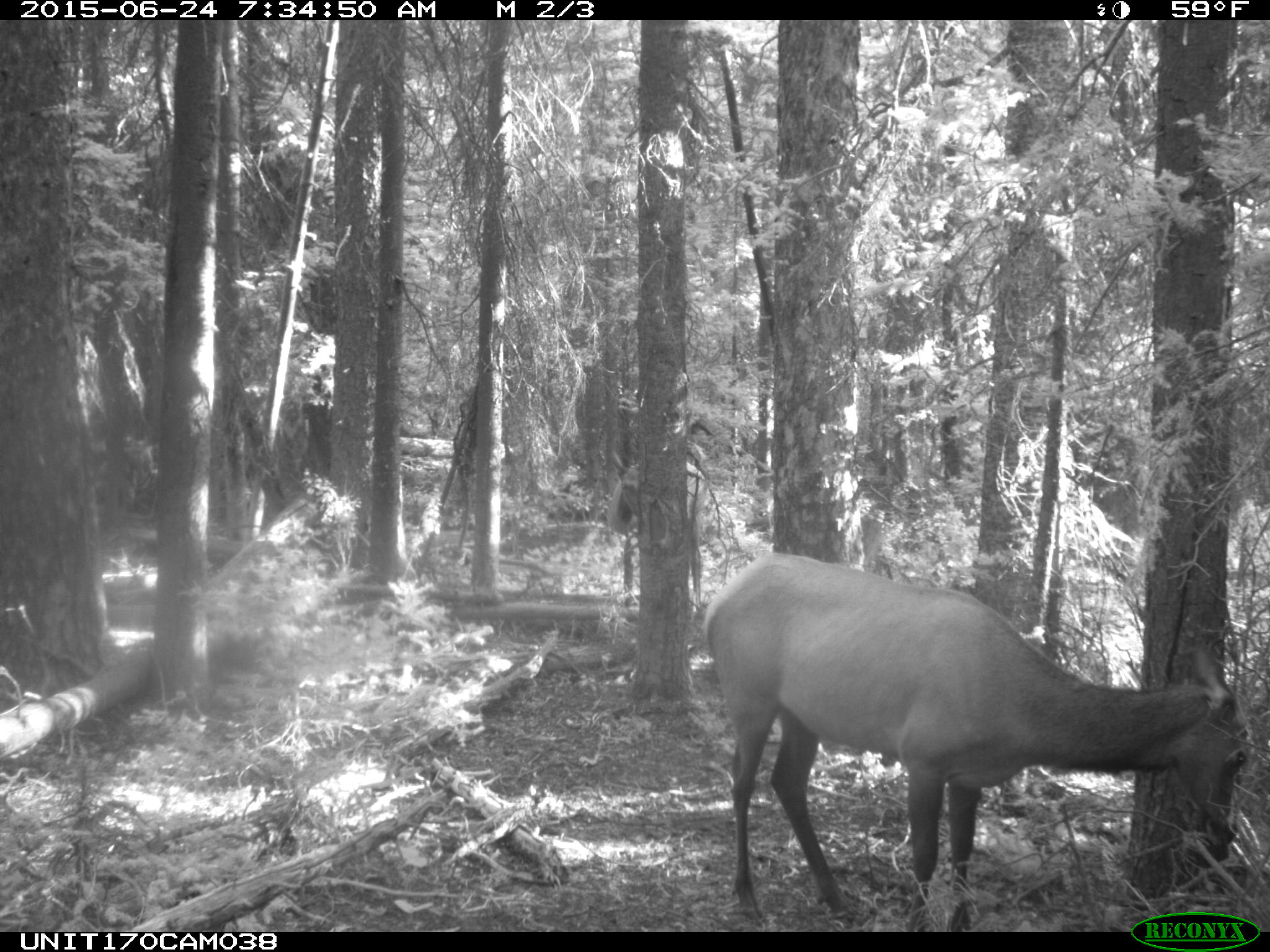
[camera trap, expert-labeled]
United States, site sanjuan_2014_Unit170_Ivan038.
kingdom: Animalia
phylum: Chordata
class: Mammalia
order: Artiodactyla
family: Cervidae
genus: Cervus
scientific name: Cervus elaphus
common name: red deer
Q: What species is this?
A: Cervus elaphus (red deer).